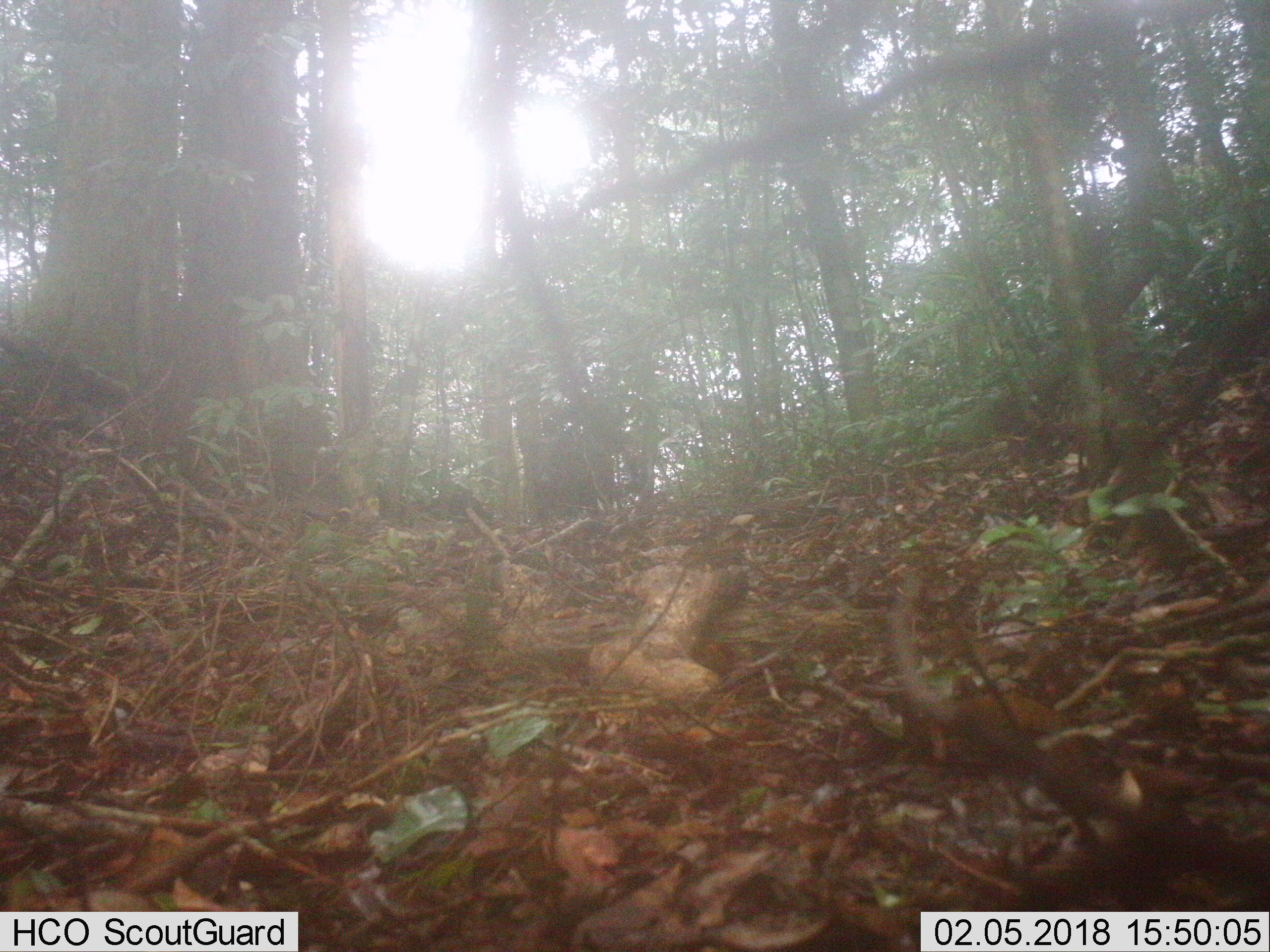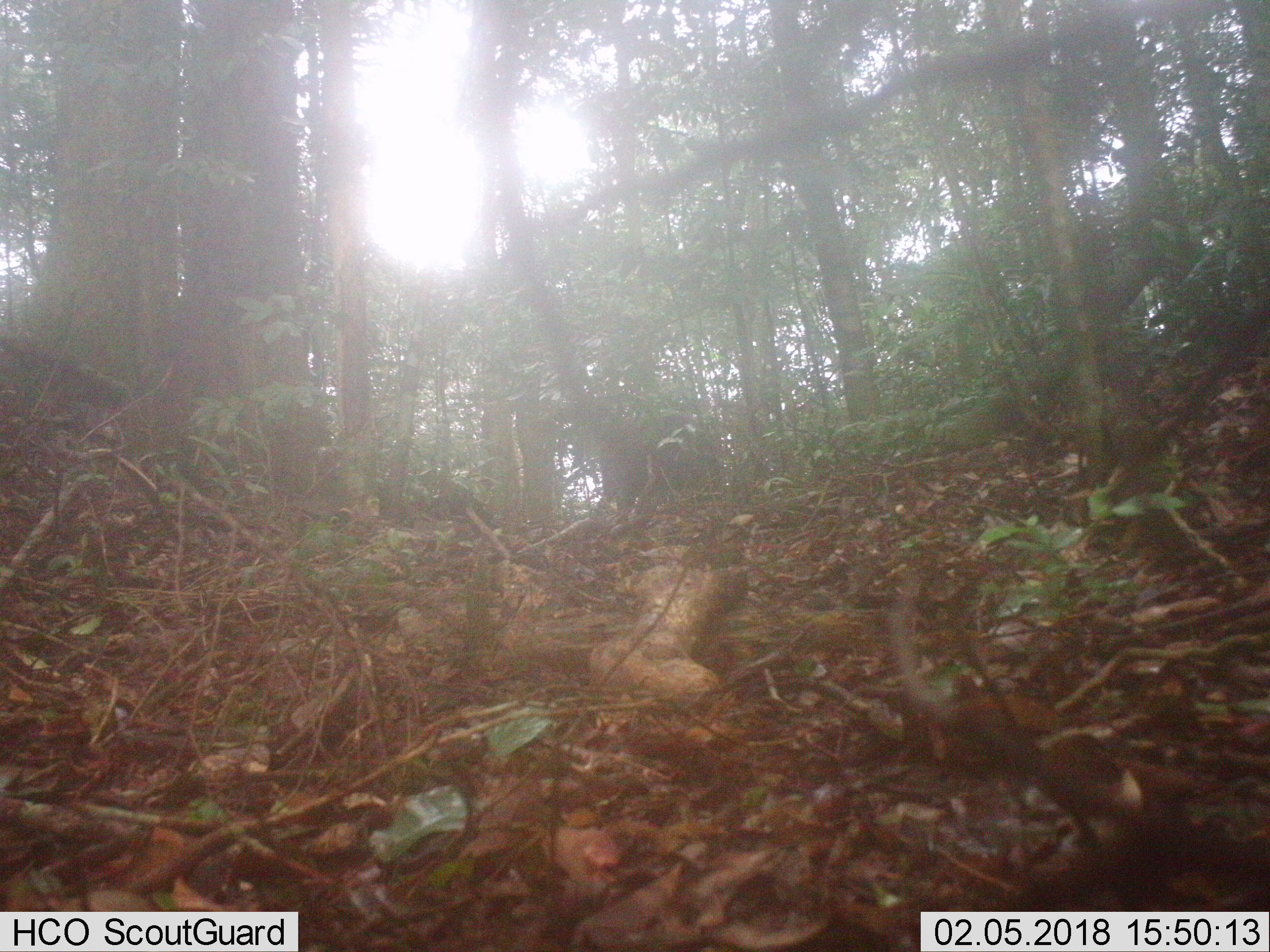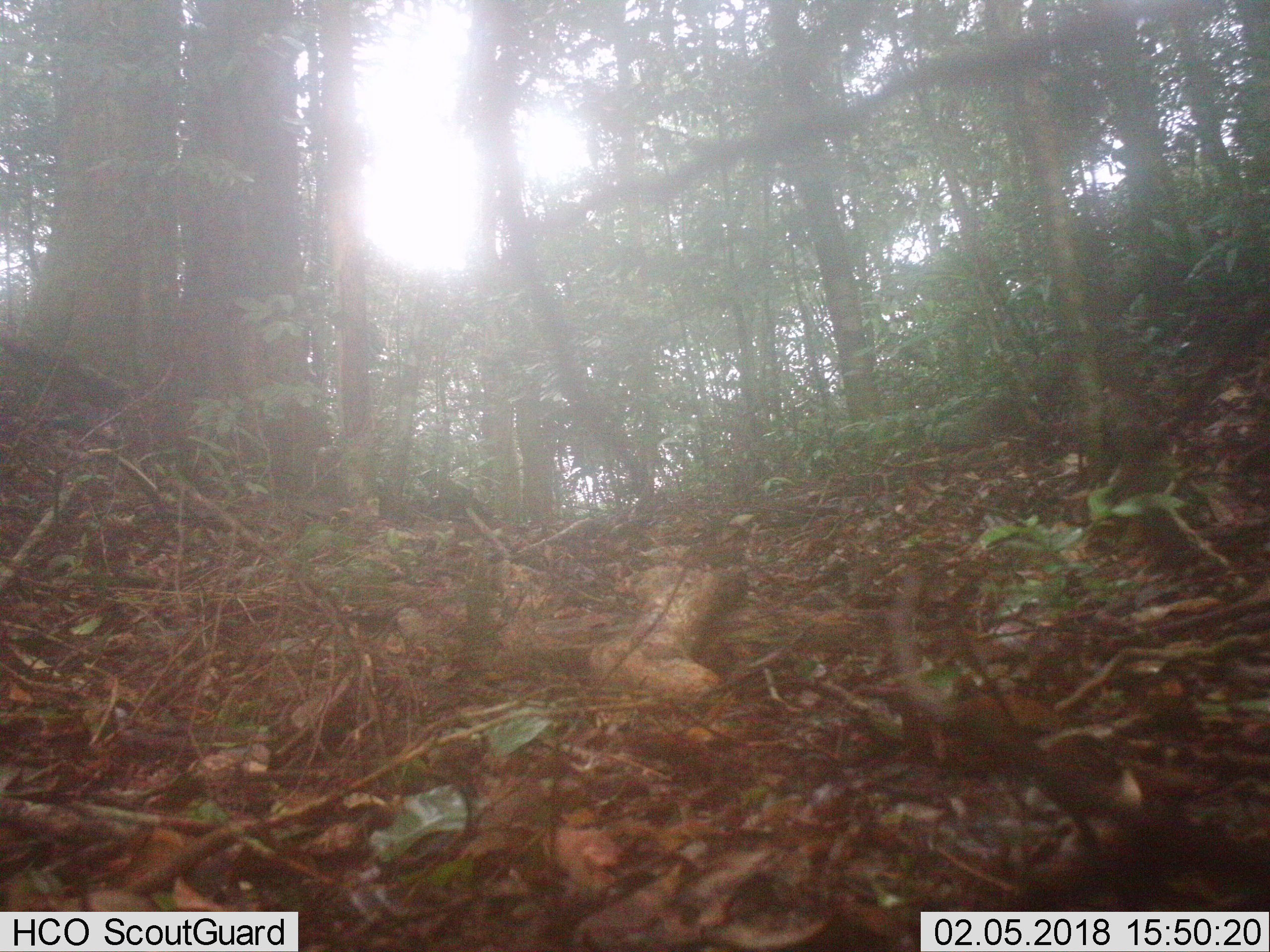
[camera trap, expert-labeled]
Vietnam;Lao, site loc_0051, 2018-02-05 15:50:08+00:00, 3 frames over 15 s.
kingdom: Animalia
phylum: Chordata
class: Mammalia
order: Artiodactyla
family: Suidae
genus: Sus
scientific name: Sus scrofa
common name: eurasian wild pig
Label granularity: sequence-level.